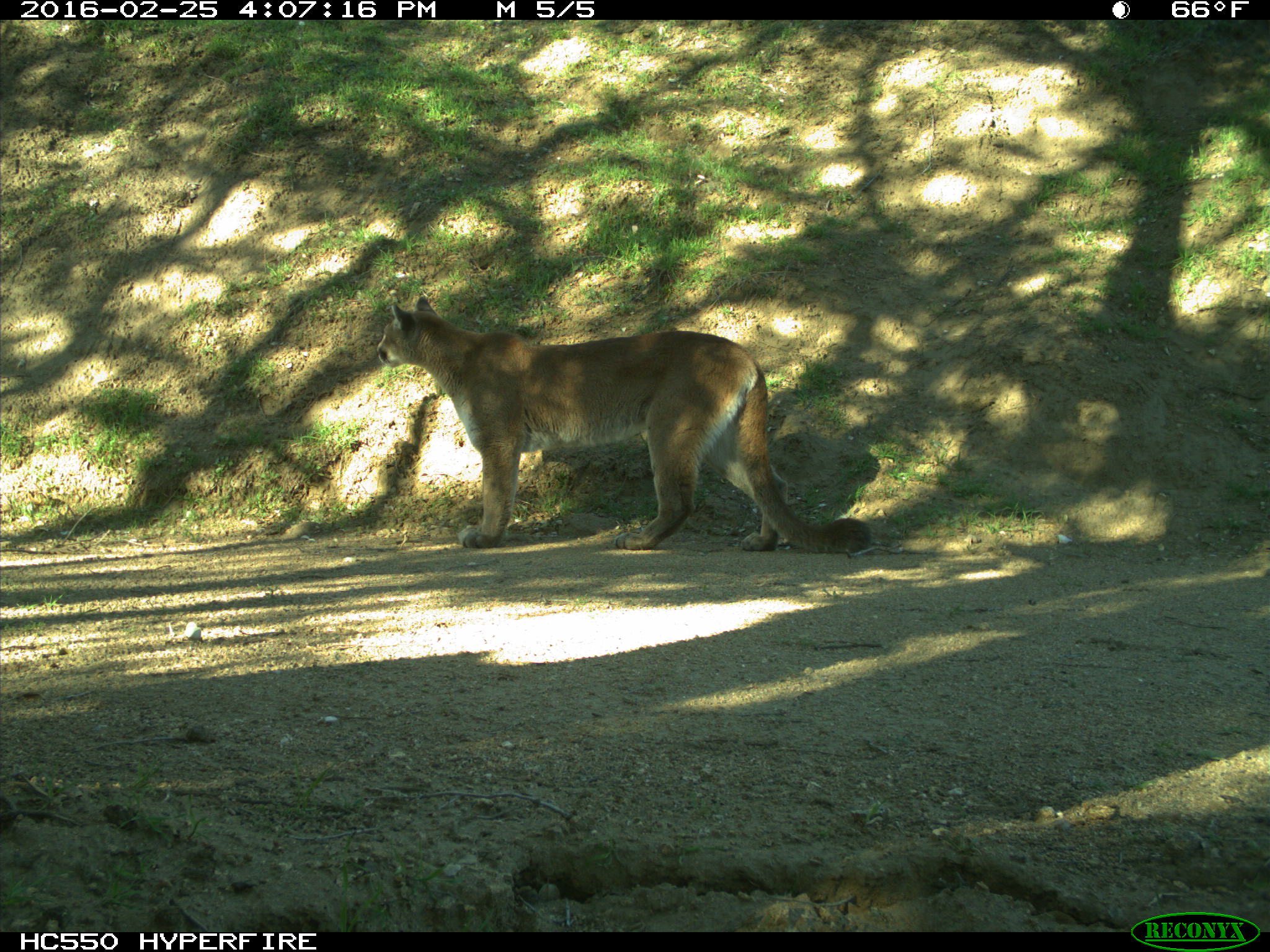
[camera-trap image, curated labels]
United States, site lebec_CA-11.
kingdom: Animalia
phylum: Chordata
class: Mammalia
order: Carnivora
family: Felidae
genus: Puma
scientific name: Puma concolor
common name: mountain lion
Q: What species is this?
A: Puma concolor (mountain lion).